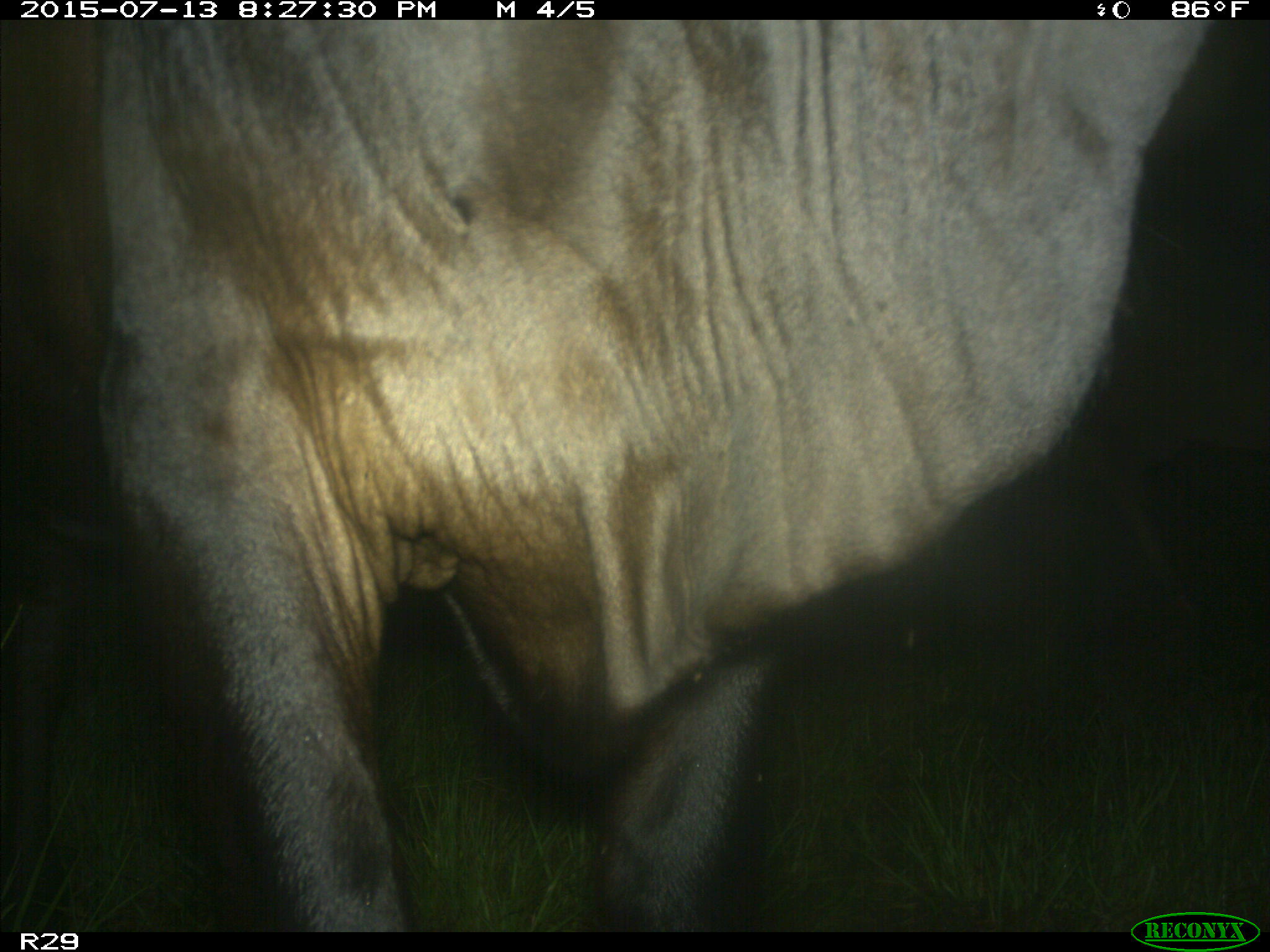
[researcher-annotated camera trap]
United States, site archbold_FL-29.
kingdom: Animalia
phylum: Chordata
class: Mammalia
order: Artiodactyla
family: Bovidae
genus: Bos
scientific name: Bos taurus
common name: domestic cow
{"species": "Bos taurus (domestic cow)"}